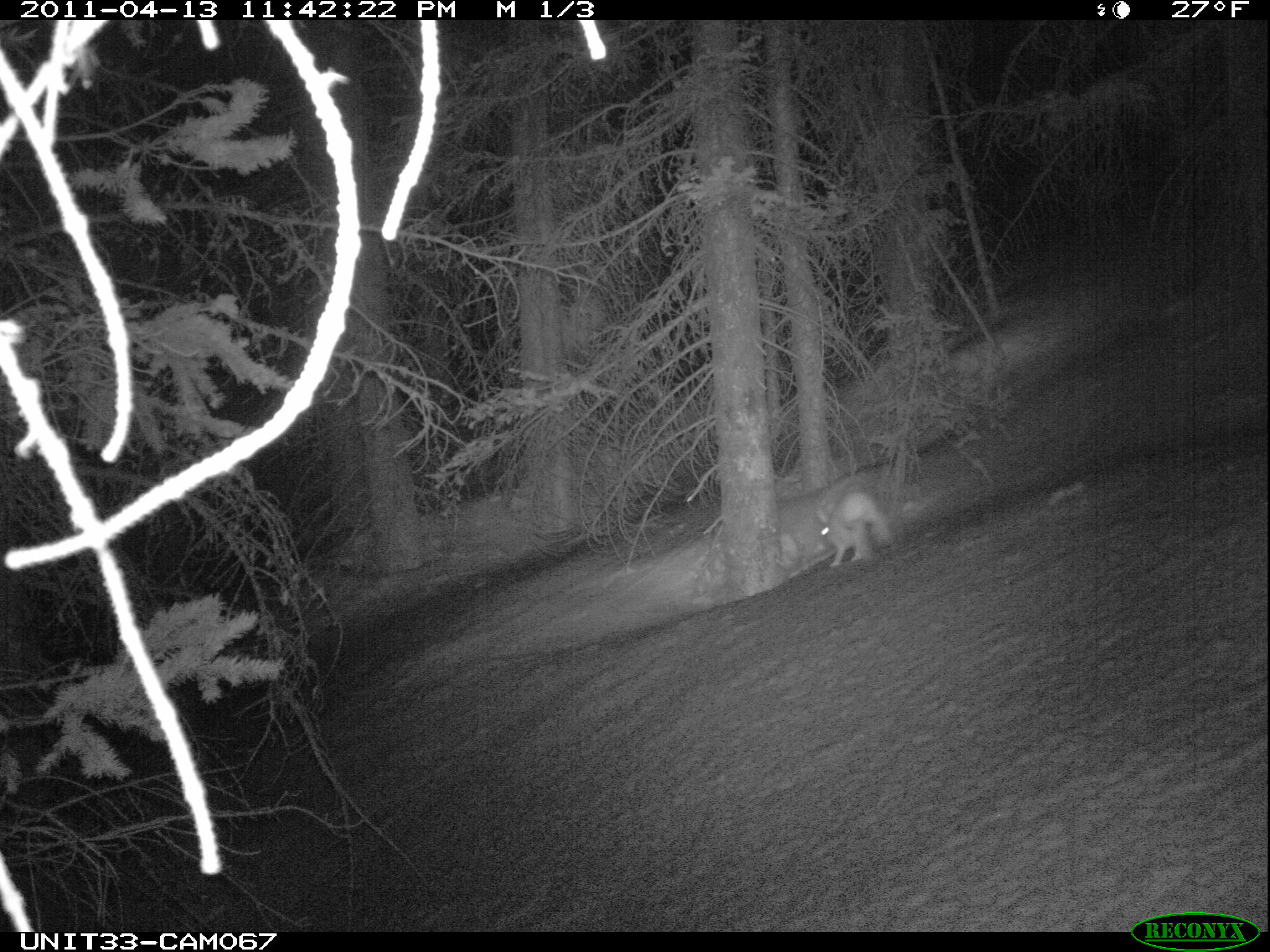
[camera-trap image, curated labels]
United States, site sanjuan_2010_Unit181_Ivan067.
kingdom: Animalia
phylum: Chordata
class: Mammalia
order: Lagomorpha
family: Leporidae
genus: Lepus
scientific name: Lepus americanus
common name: snowshoe hare